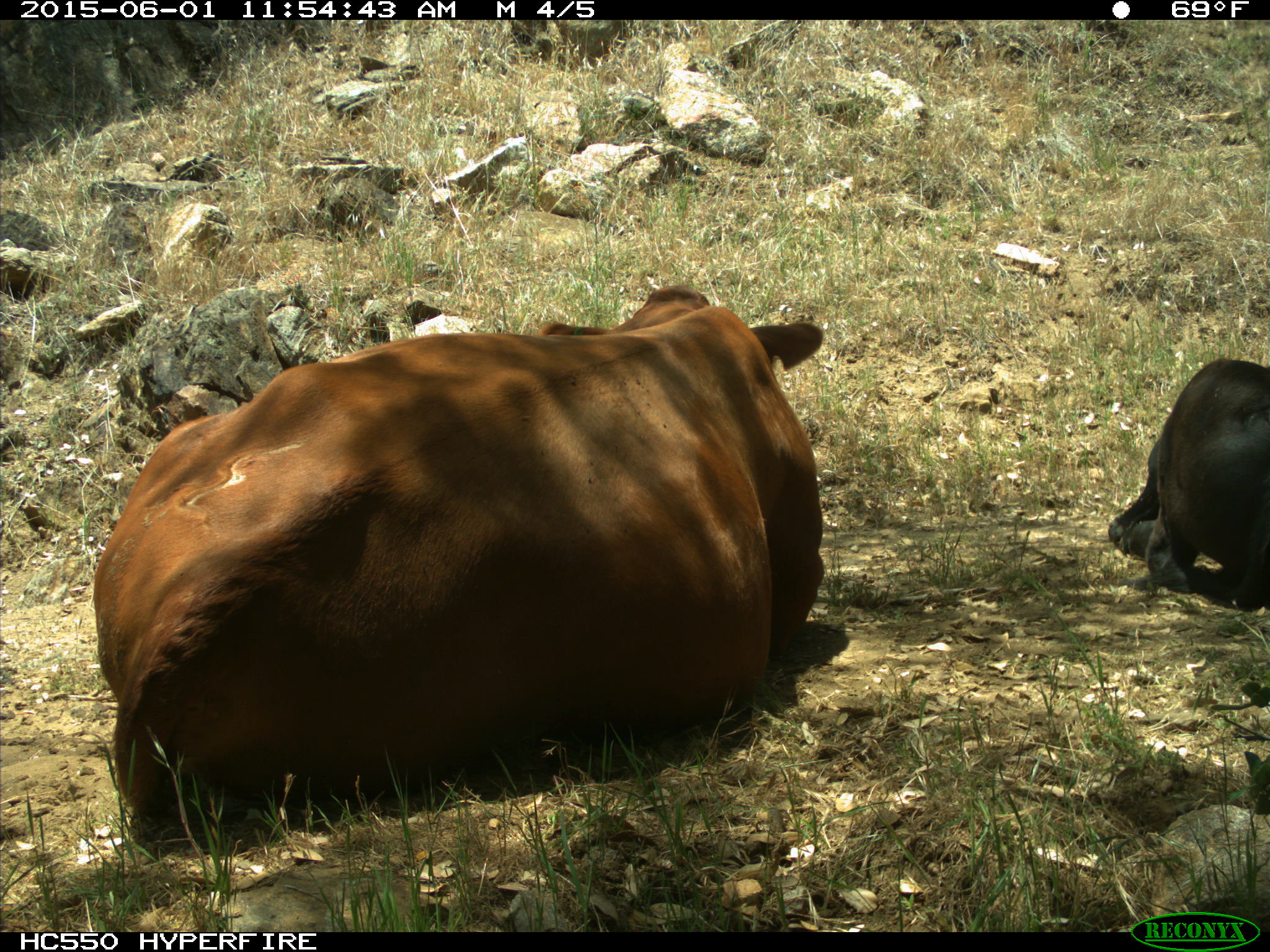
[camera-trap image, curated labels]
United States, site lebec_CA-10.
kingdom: Animalia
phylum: Chordata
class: Mammalia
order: Artiodactyla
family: Bovidae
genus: Bos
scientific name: Bos taurus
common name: domestic cow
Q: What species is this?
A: Bos taurus (domestic cow).